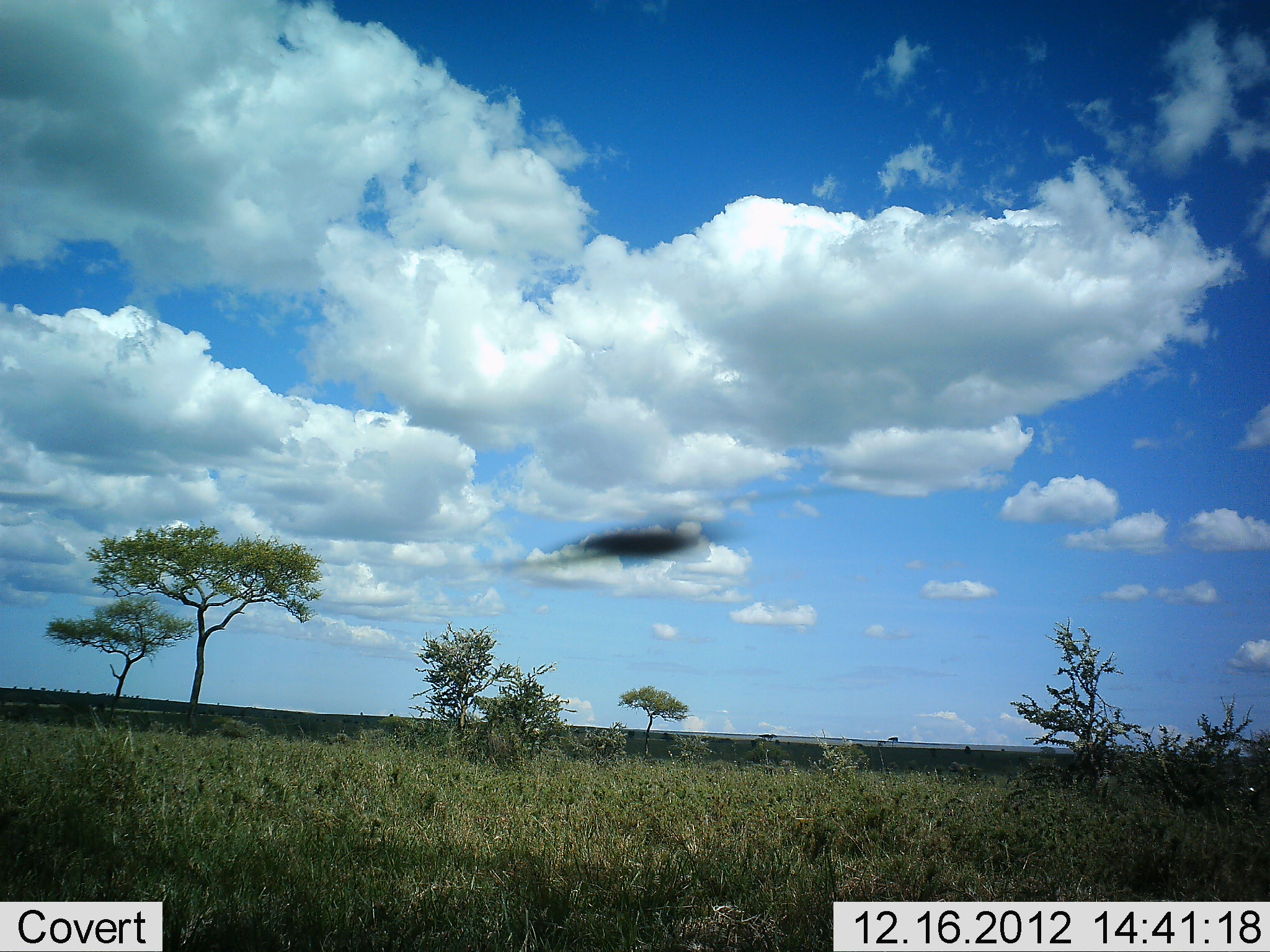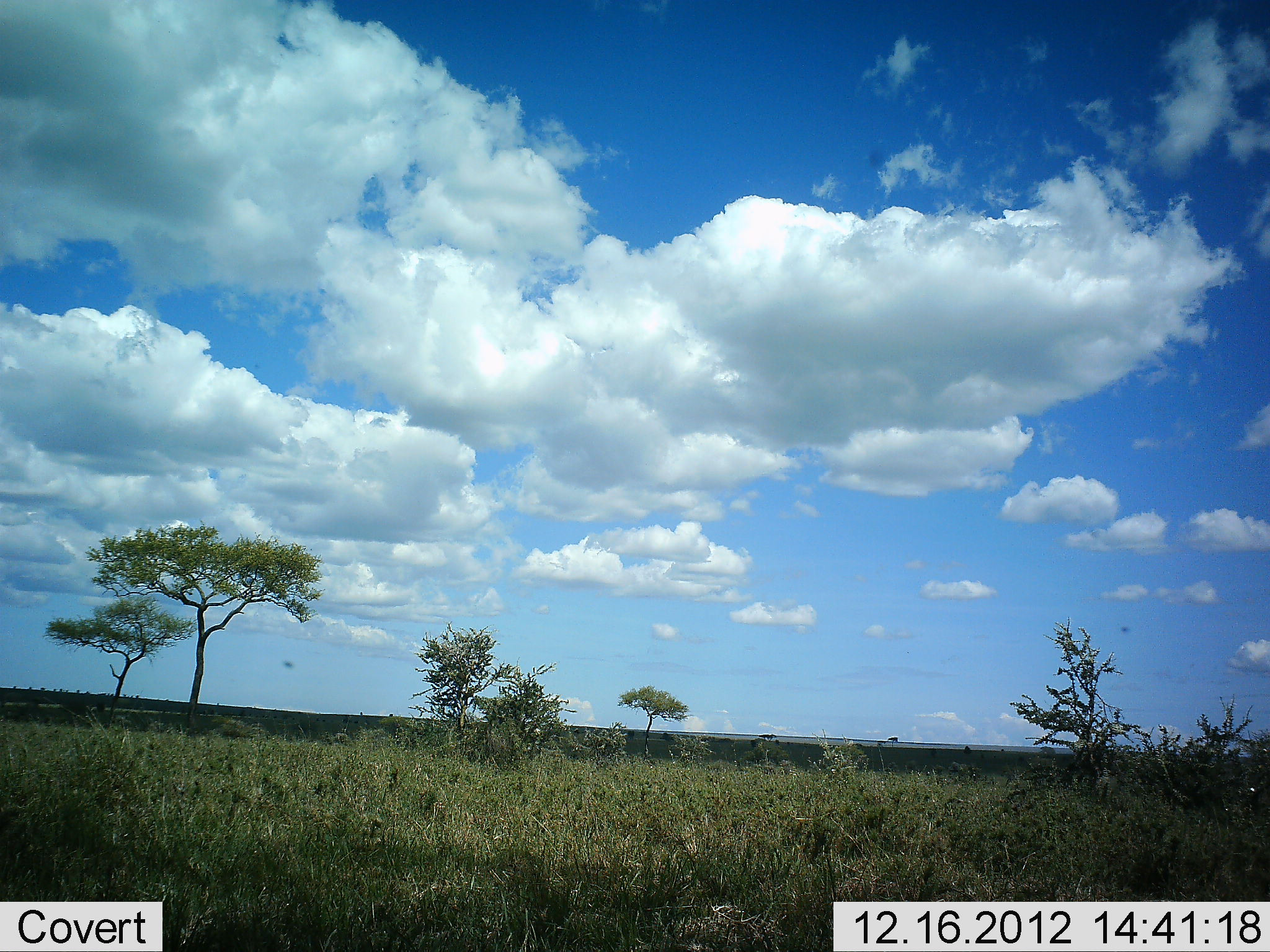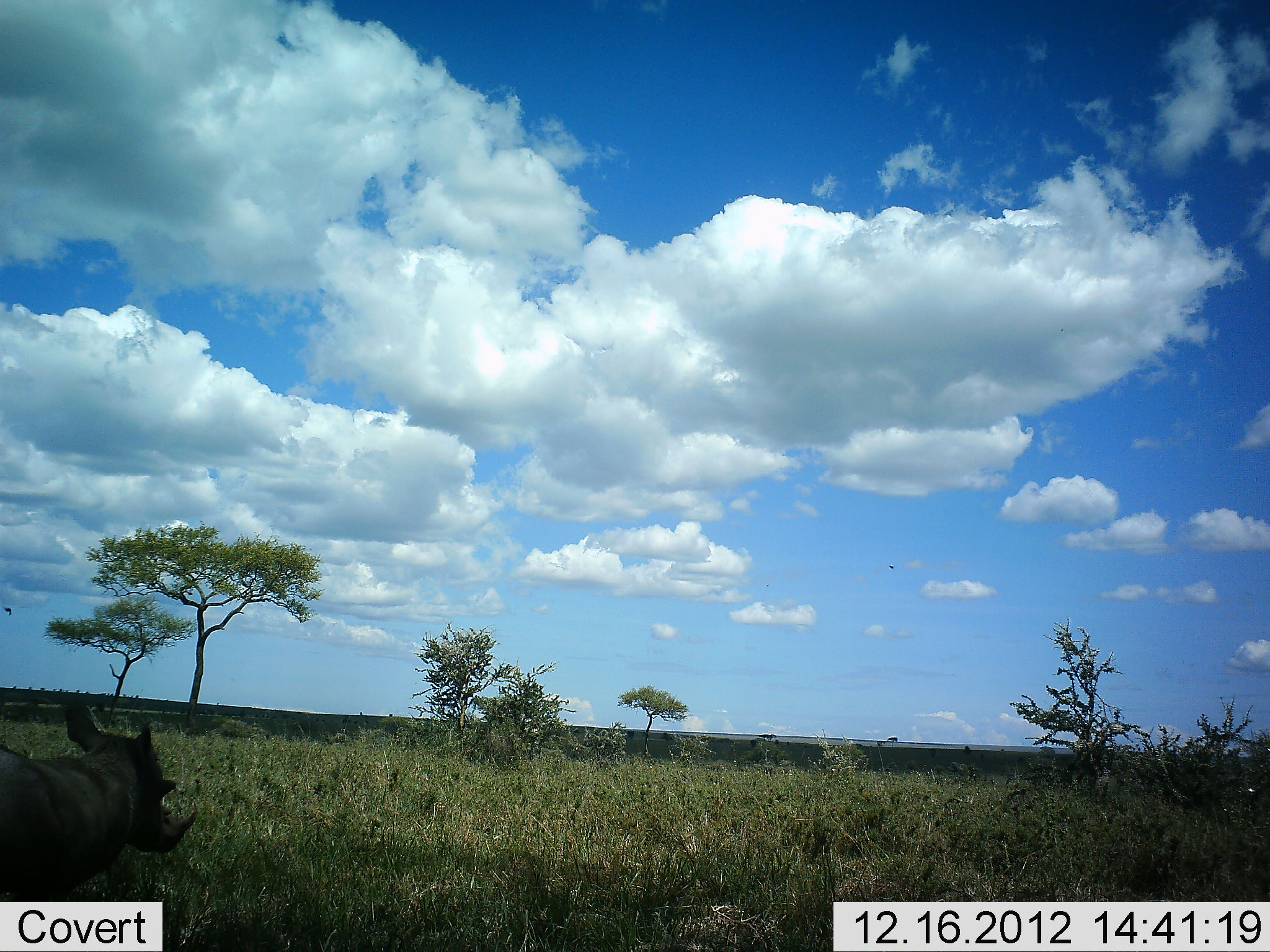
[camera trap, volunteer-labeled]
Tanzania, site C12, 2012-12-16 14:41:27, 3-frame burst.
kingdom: Animalia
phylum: Chordata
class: Mammalia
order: Artiodactyla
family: Suidae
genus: Phacochoerus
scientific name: Phacochoerus africanus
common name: warthog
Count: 1.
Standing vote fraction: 5%.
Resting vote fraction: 0%.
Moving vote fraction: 100%.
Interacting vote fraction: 0%.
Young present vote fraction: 5%.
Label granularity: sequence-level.